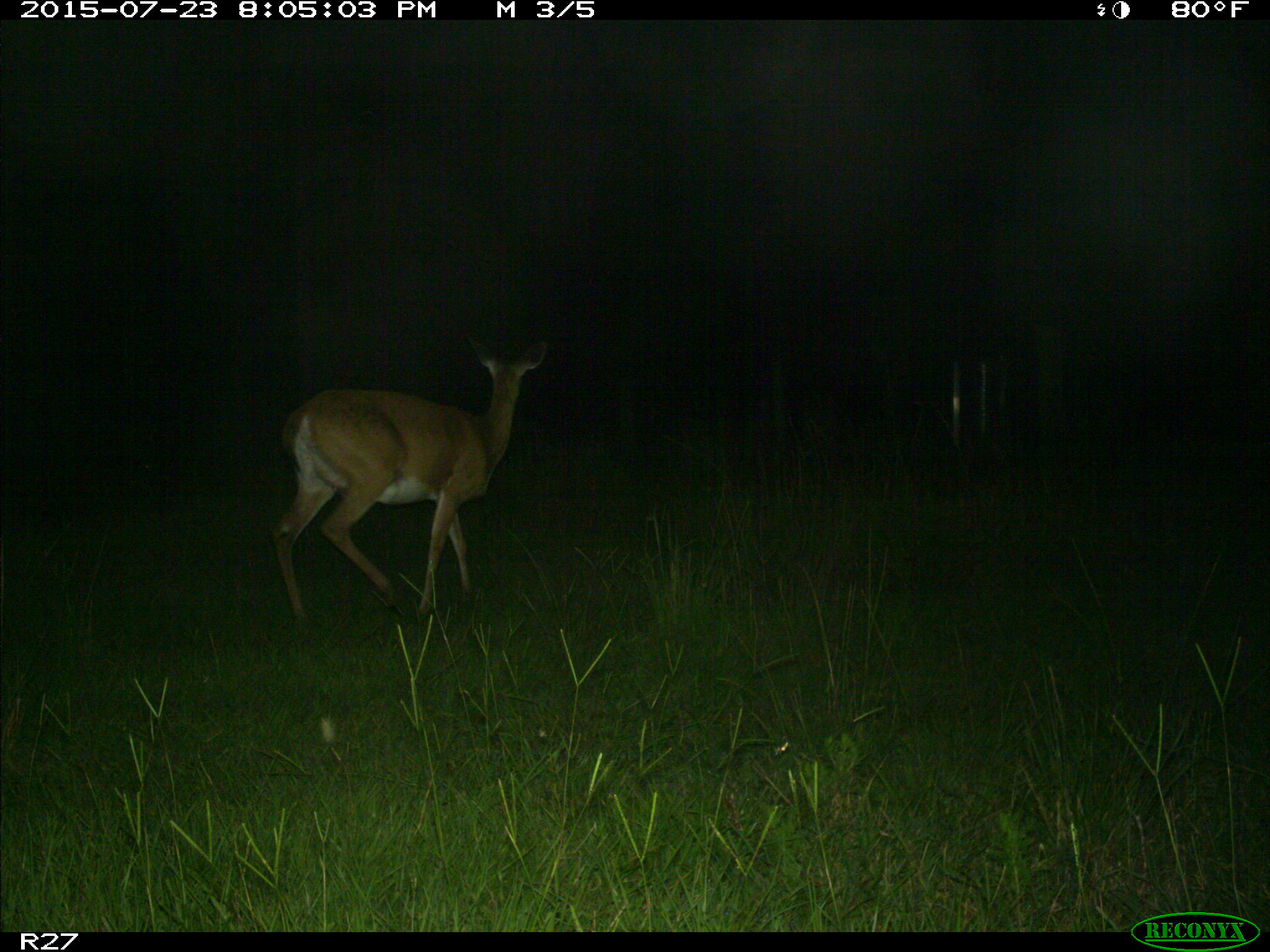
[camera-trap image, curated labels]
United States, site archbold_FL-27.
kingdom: Animalia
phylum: Chordata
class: Mammalia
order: Artiodactyla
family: Cervidae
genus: Odocoileus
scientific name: Odocoileus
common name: deer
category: unidentified deer